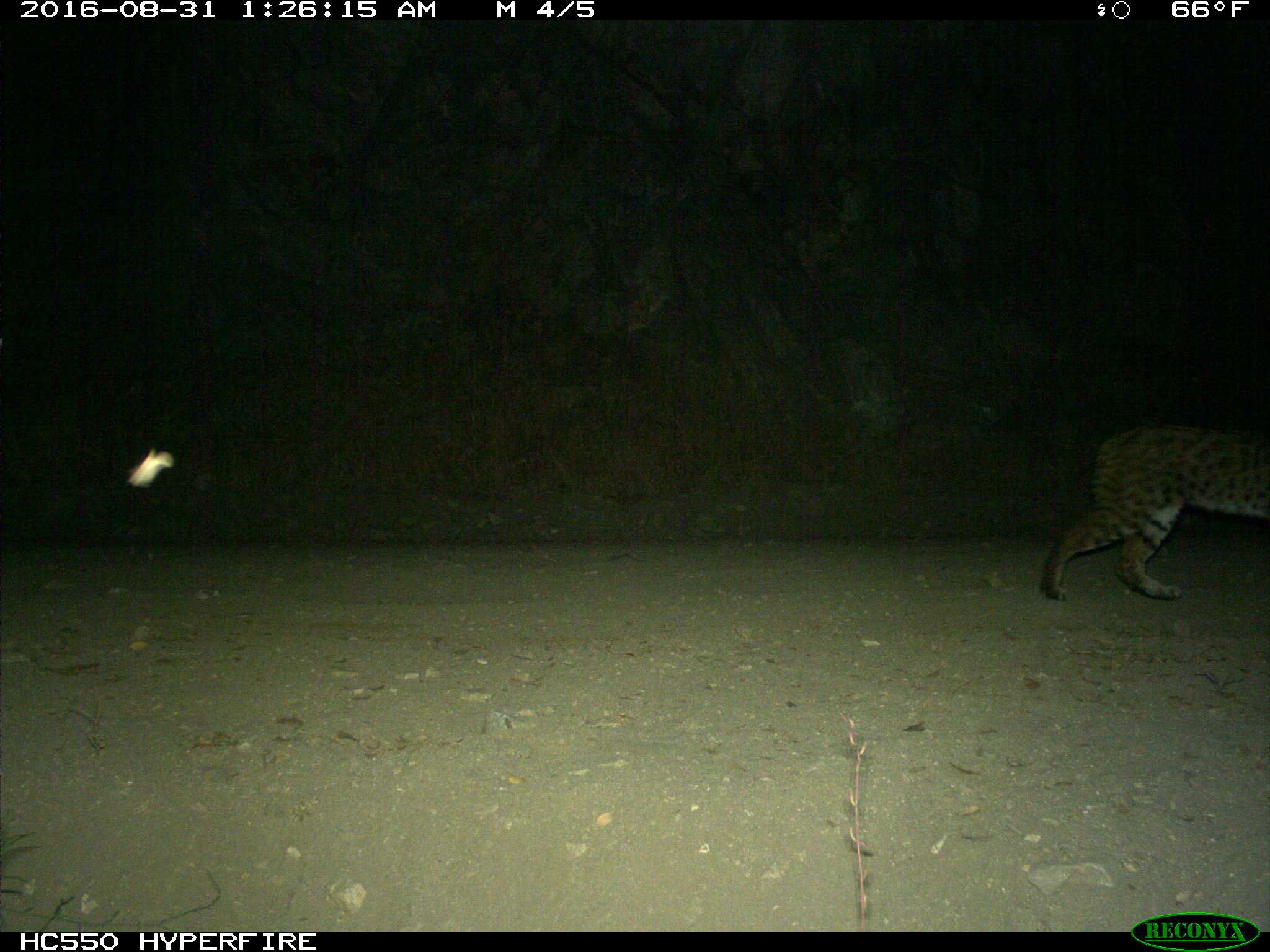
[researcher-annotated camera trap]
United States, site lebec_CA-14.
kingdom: Animalia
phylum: Chordata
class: Mammalia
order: Carnivora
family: Felidae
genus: Lynx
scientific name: Lynx rufus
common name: bobcat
Lynx rufus (bobcat).